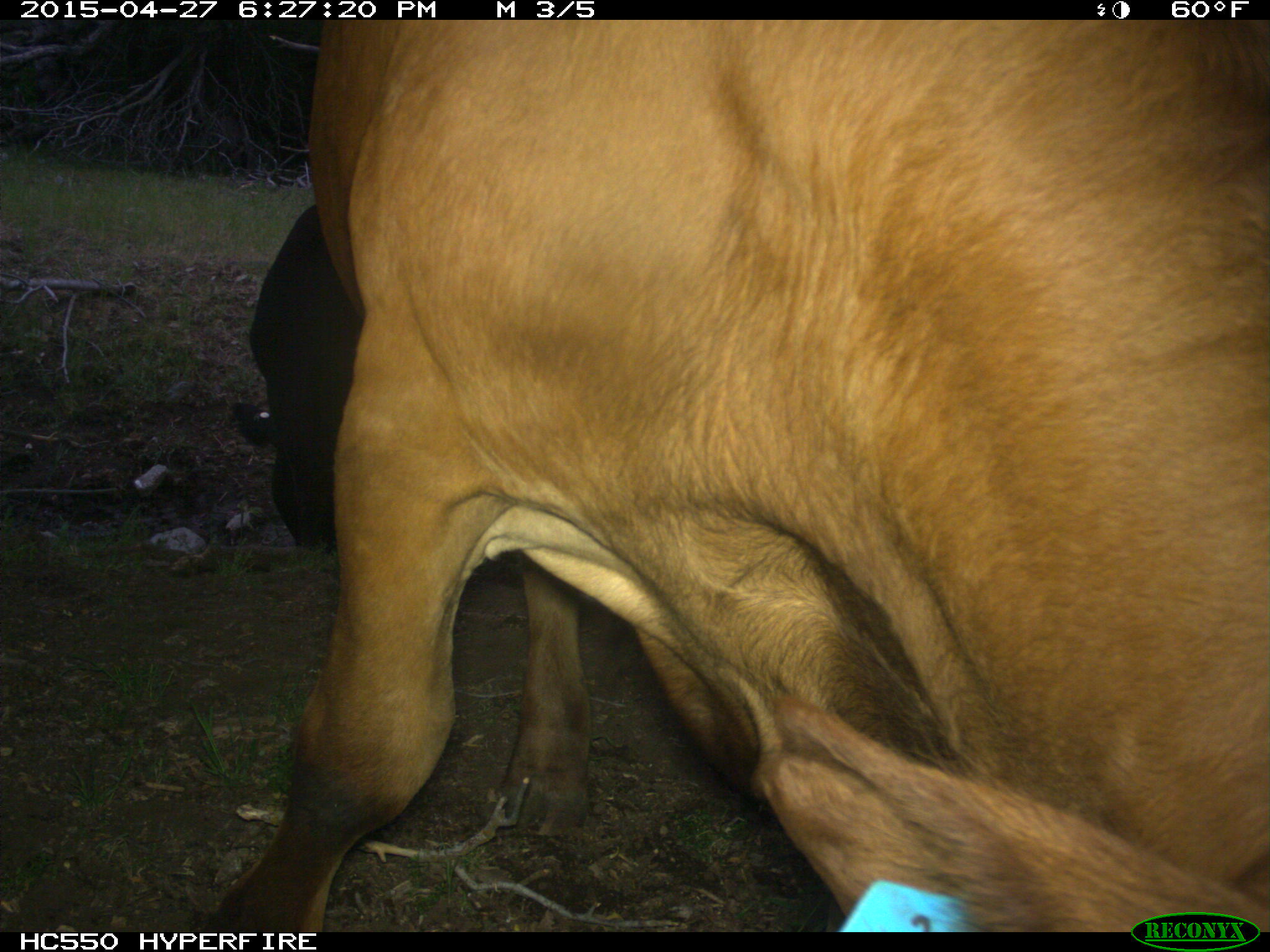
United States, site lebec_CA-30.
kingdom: Animalia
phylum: Chordata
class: Mammalia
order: Artiodactyla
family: Bovidae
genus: Bos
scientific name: Bos taurus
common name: domestic cow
Bos taurus (domestic cow).